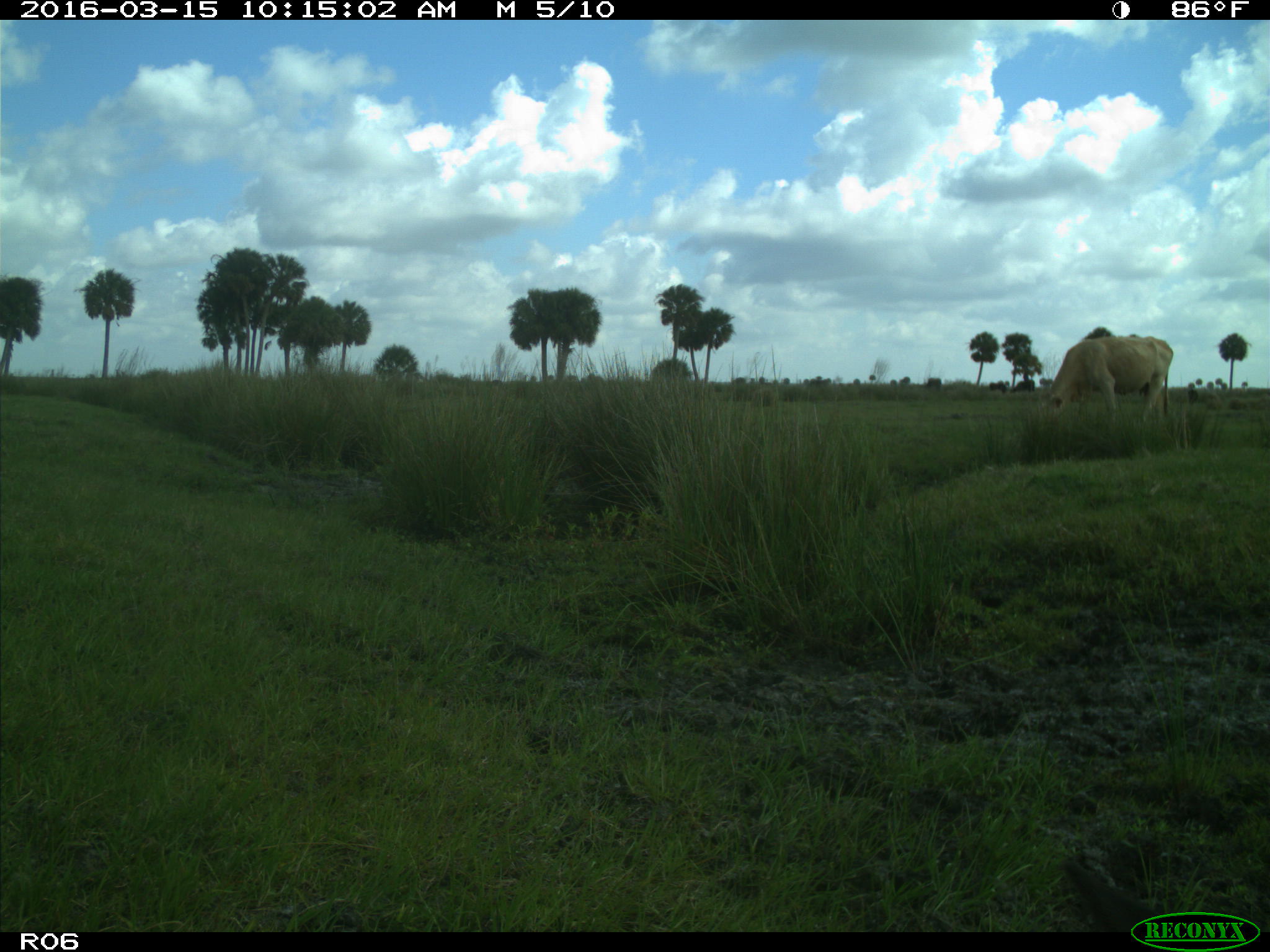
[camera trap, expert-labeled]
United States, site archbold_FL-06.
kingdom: Animalia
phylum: Chordata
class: Mammalia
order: Artiodactyla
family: Bovidae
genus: Bos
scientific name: Bos taurus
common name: domestic cow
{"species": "Bos taurus (domestic cow)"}